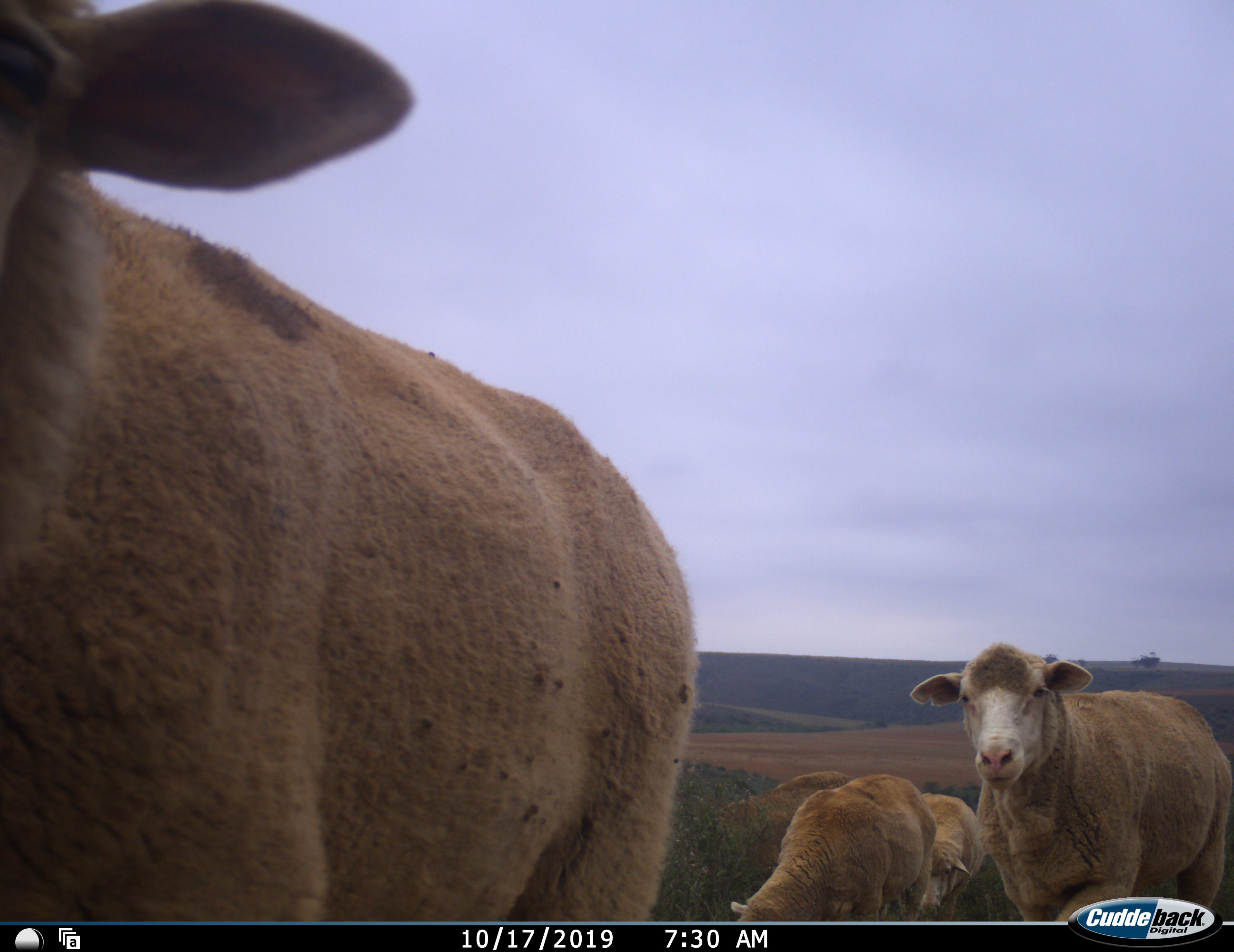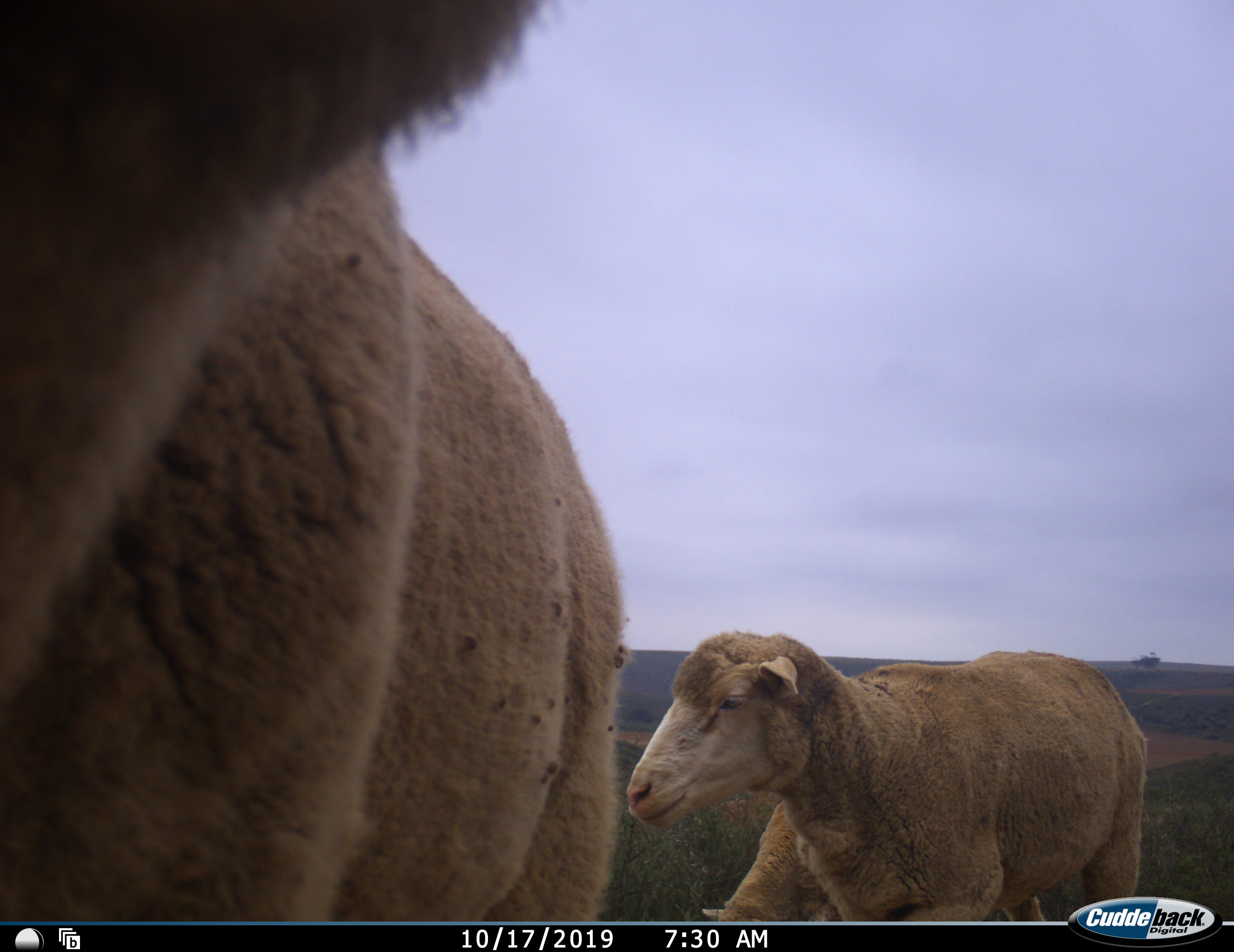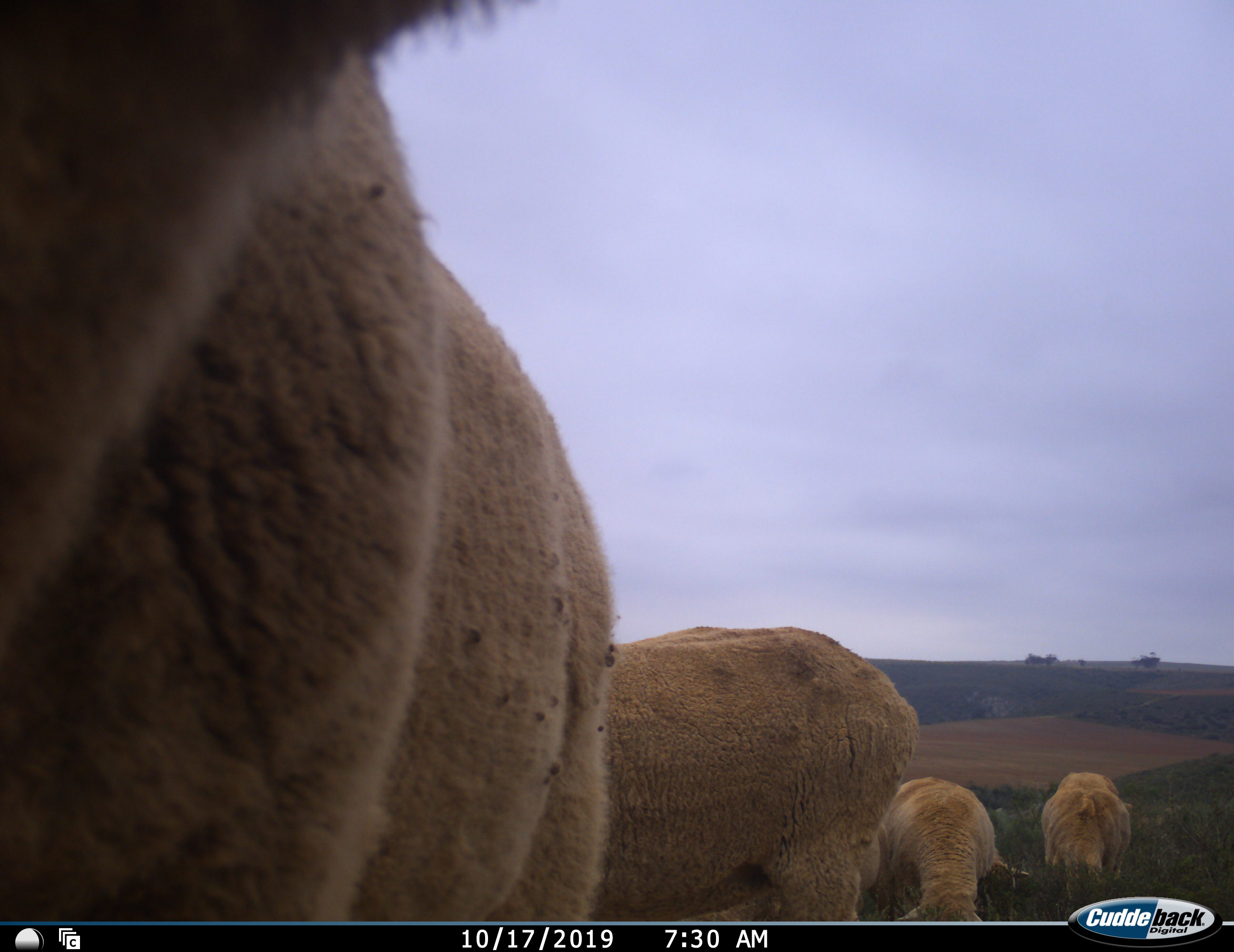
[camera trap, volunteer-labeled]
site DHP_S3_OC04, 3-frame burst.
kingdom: Animalia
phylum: Chordata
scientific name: Vertebrata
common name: domestic animal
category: domesticanimal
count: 5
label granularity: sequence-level